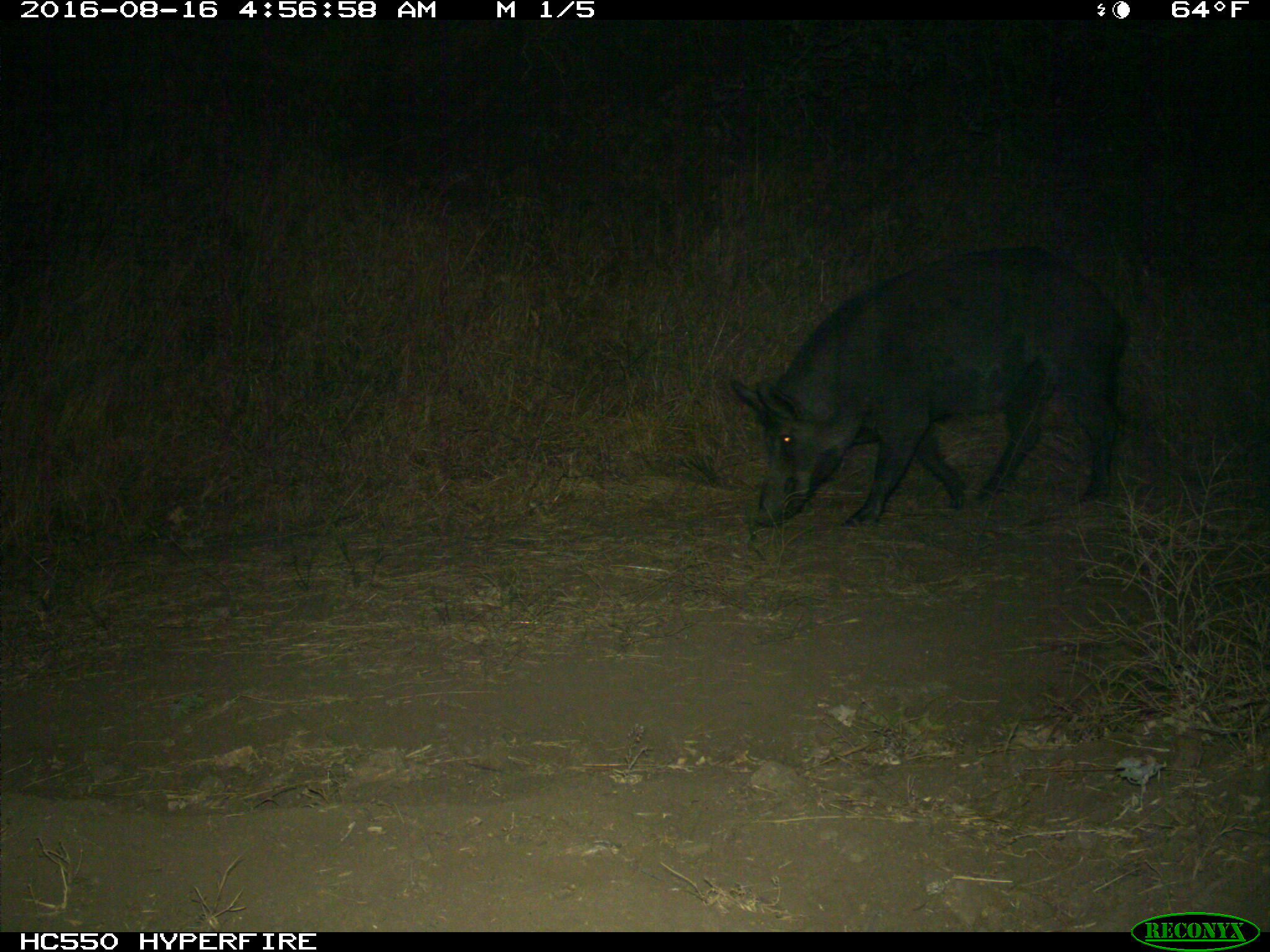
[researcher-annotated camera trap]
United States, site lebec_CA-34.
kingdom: Animalia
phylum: Chordata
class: Mammalia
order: Artiodactyla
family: Suidae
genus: Sus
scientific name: Sus scrofa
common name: wild boar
Sus scrofa (wild boar).